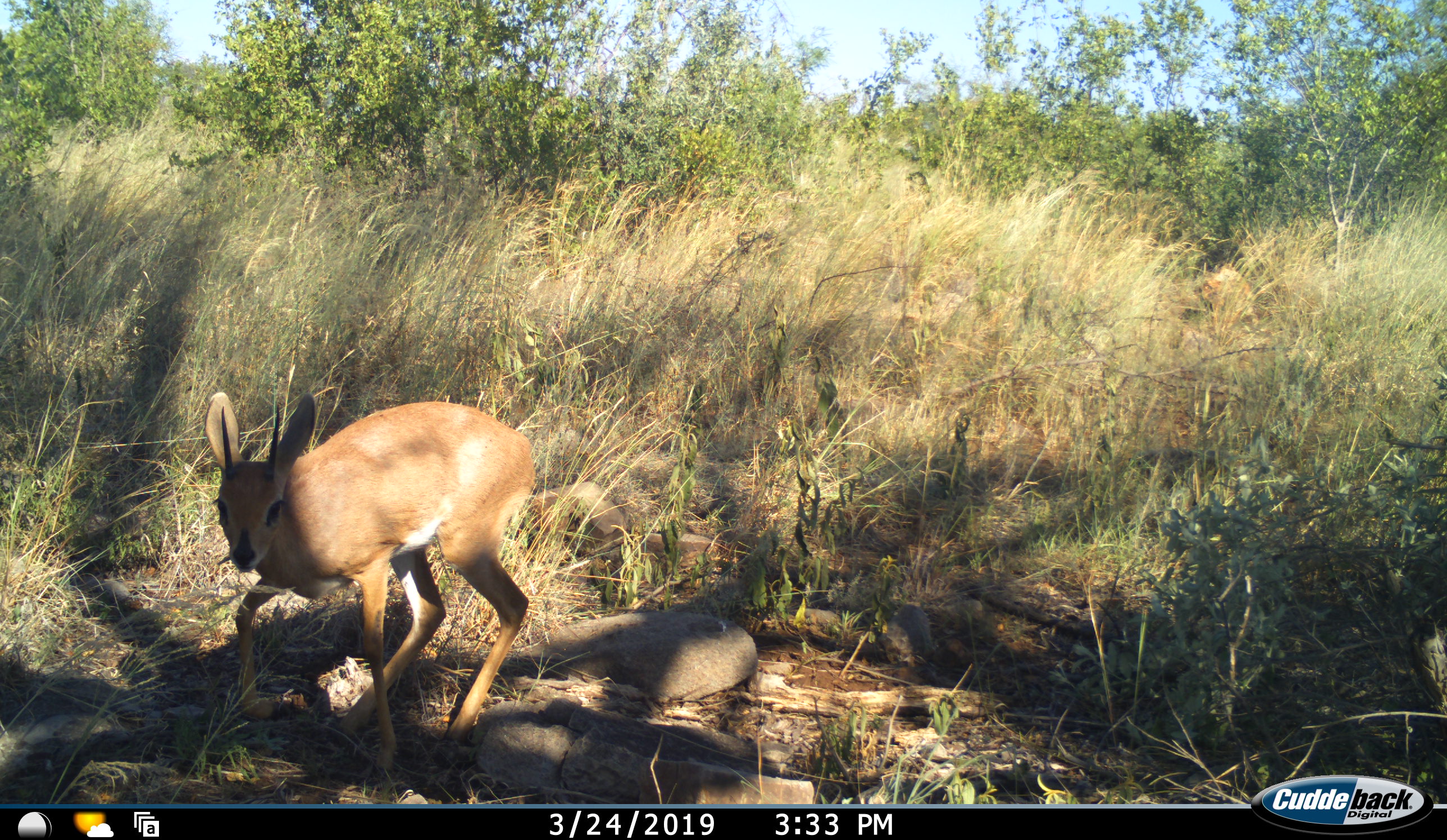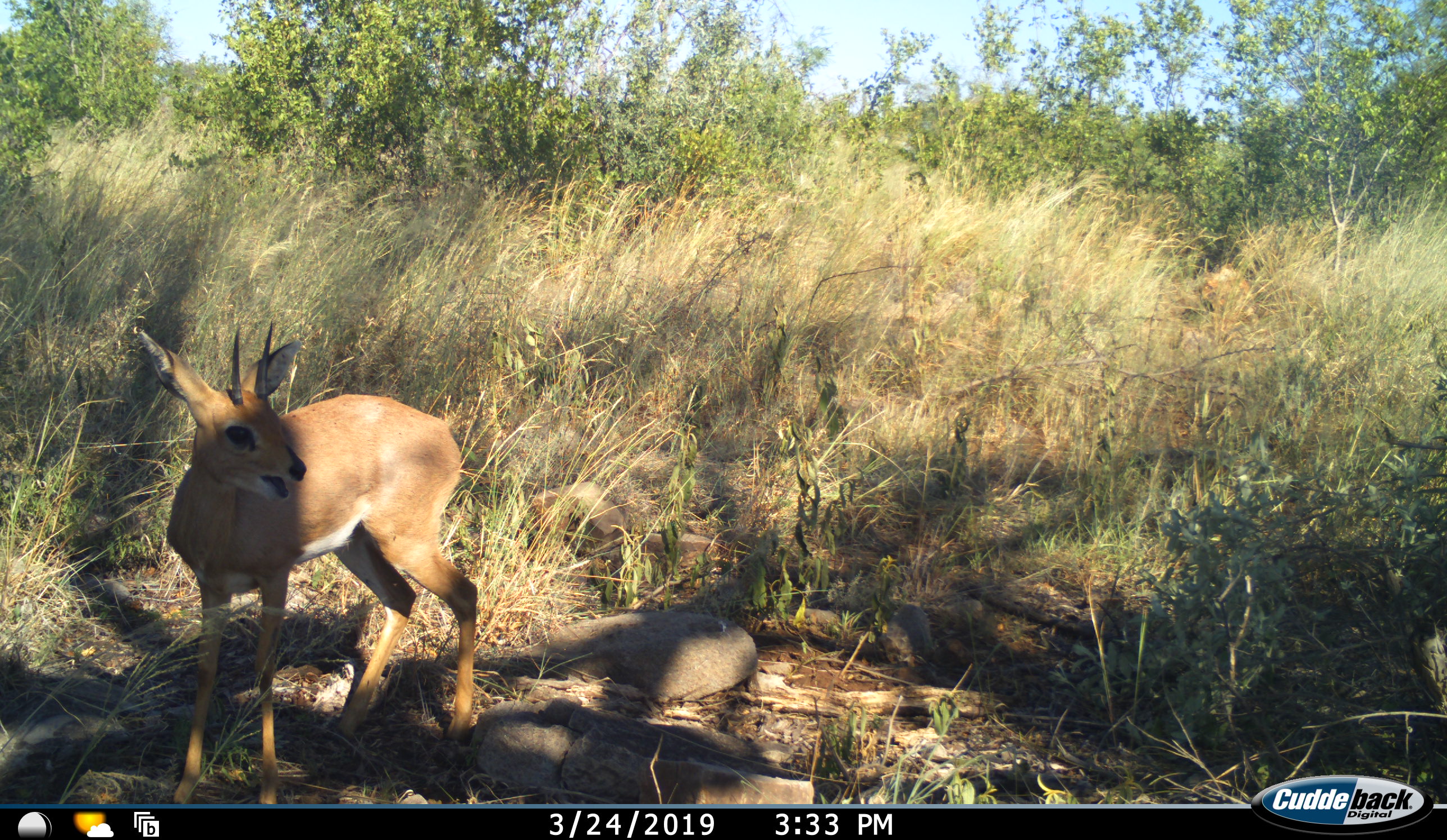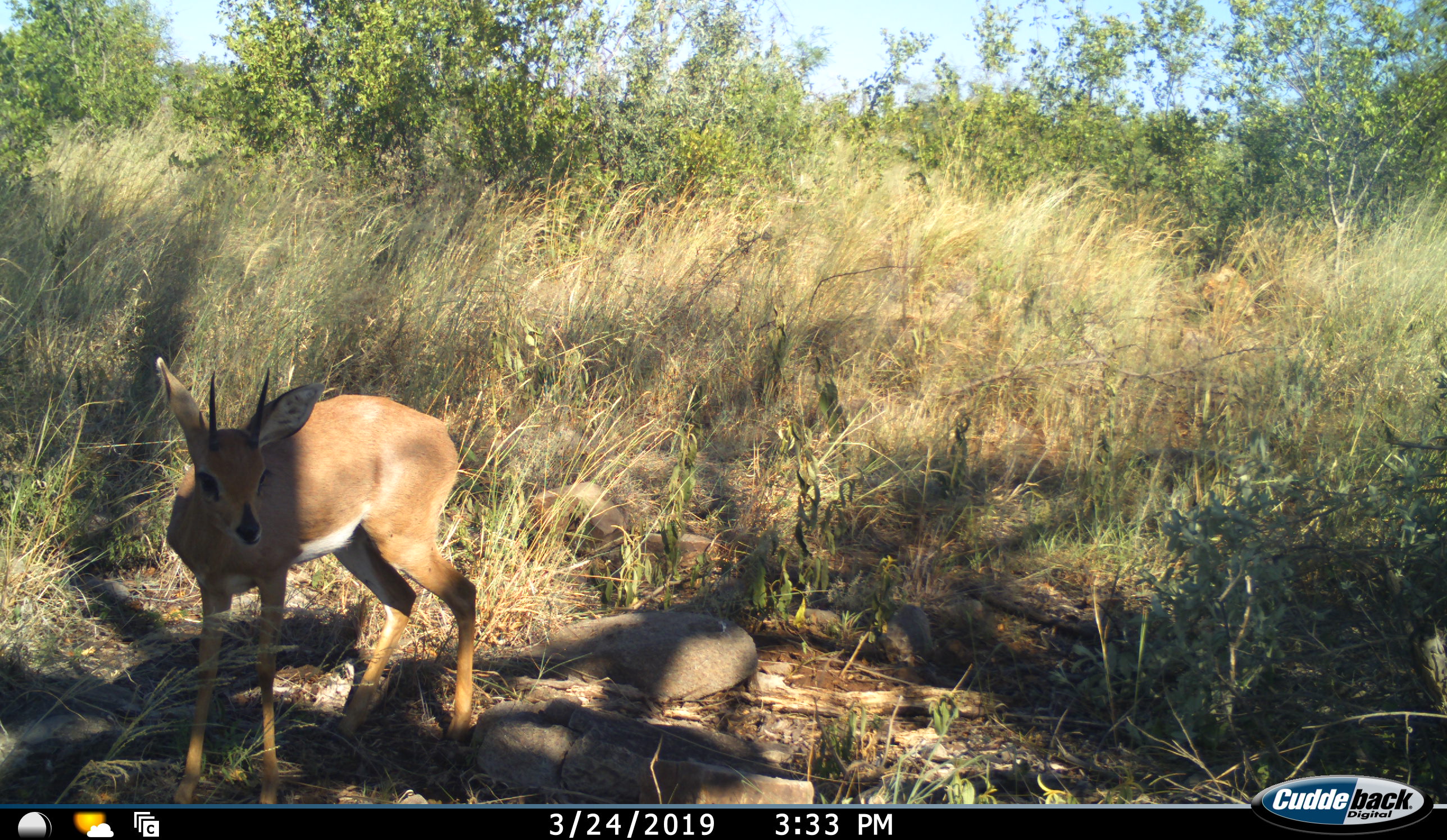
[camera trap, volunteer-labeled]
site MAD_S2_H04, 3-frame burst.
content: unidentified animal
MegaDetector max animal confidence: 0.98